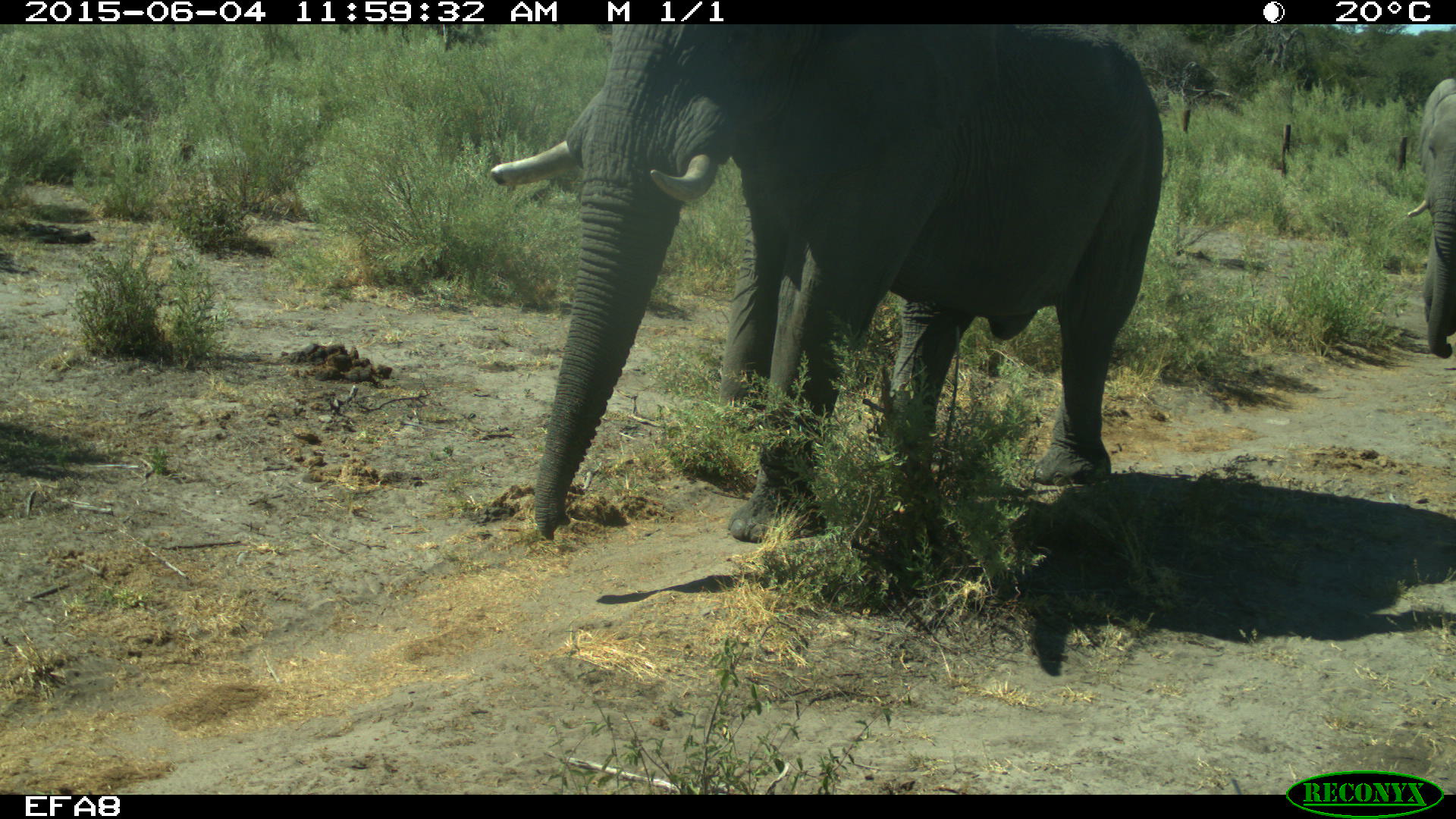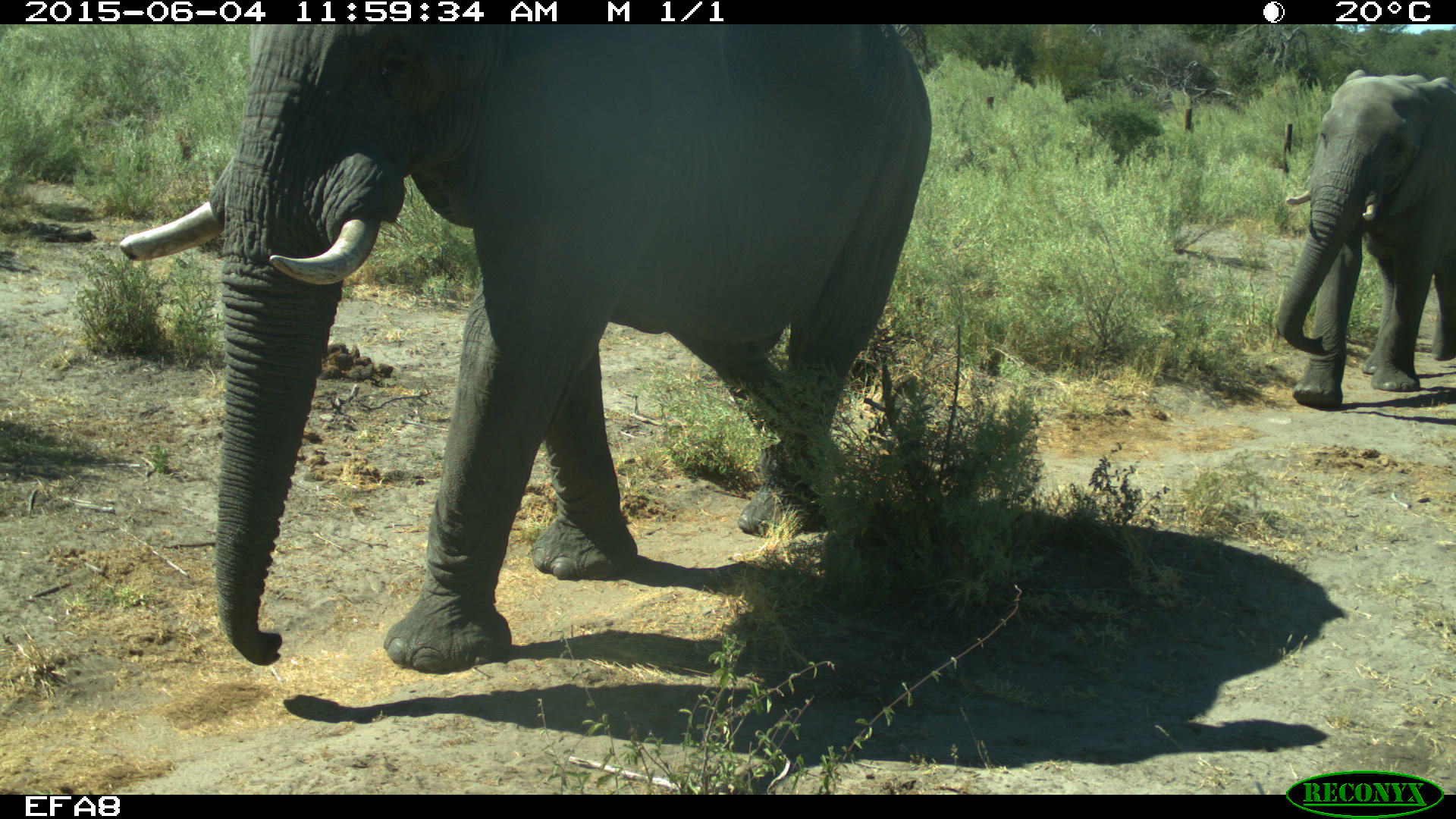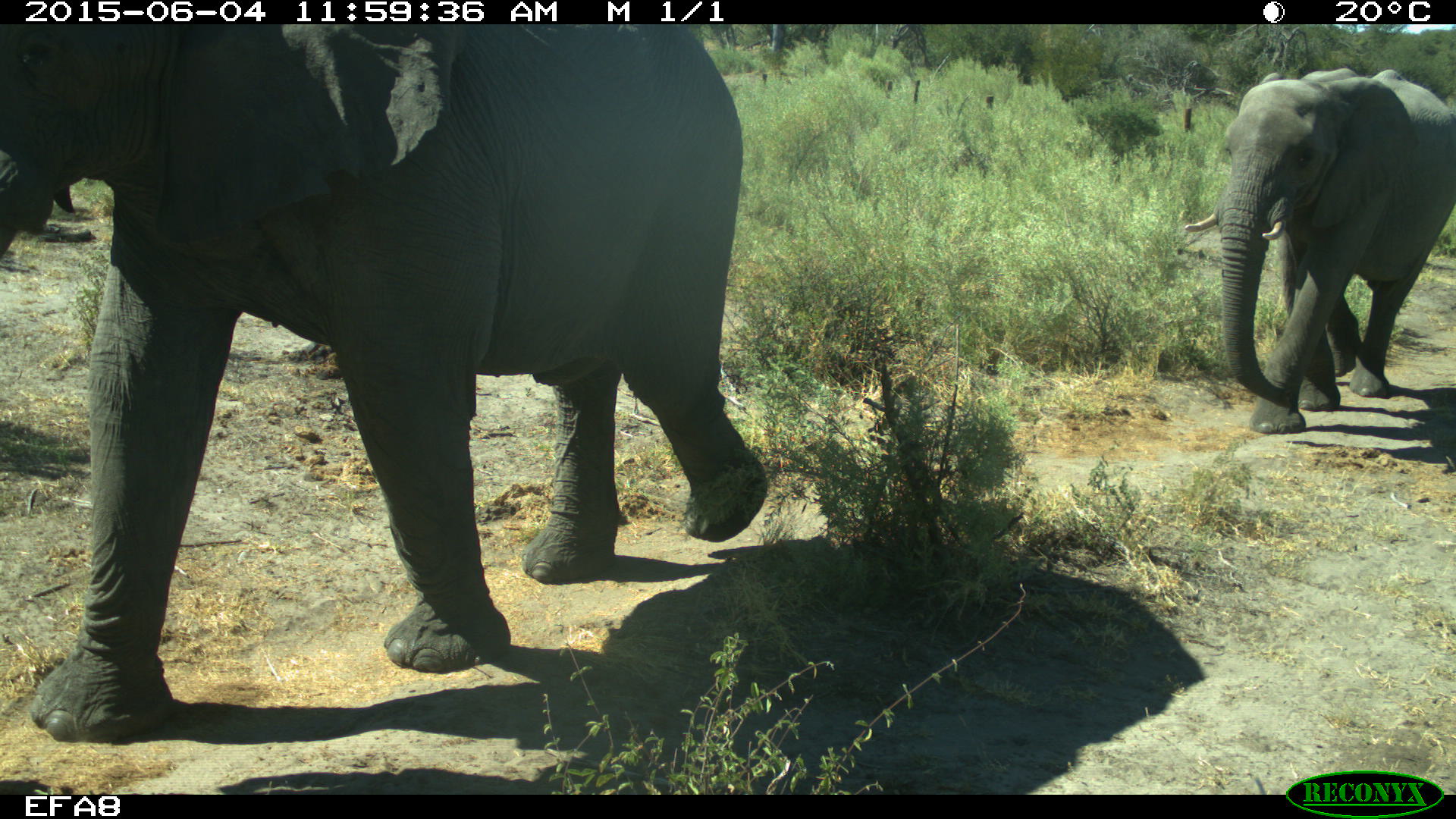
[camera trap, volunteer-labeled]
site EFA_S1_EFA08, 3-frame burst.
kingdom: Animalia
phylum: Chordata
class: Mammalia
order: Proboscidea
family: Elephantidae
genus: Loxodonta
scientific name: Loxodonta africana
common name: african bush elephant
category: elephant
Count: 2.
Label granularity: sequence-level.